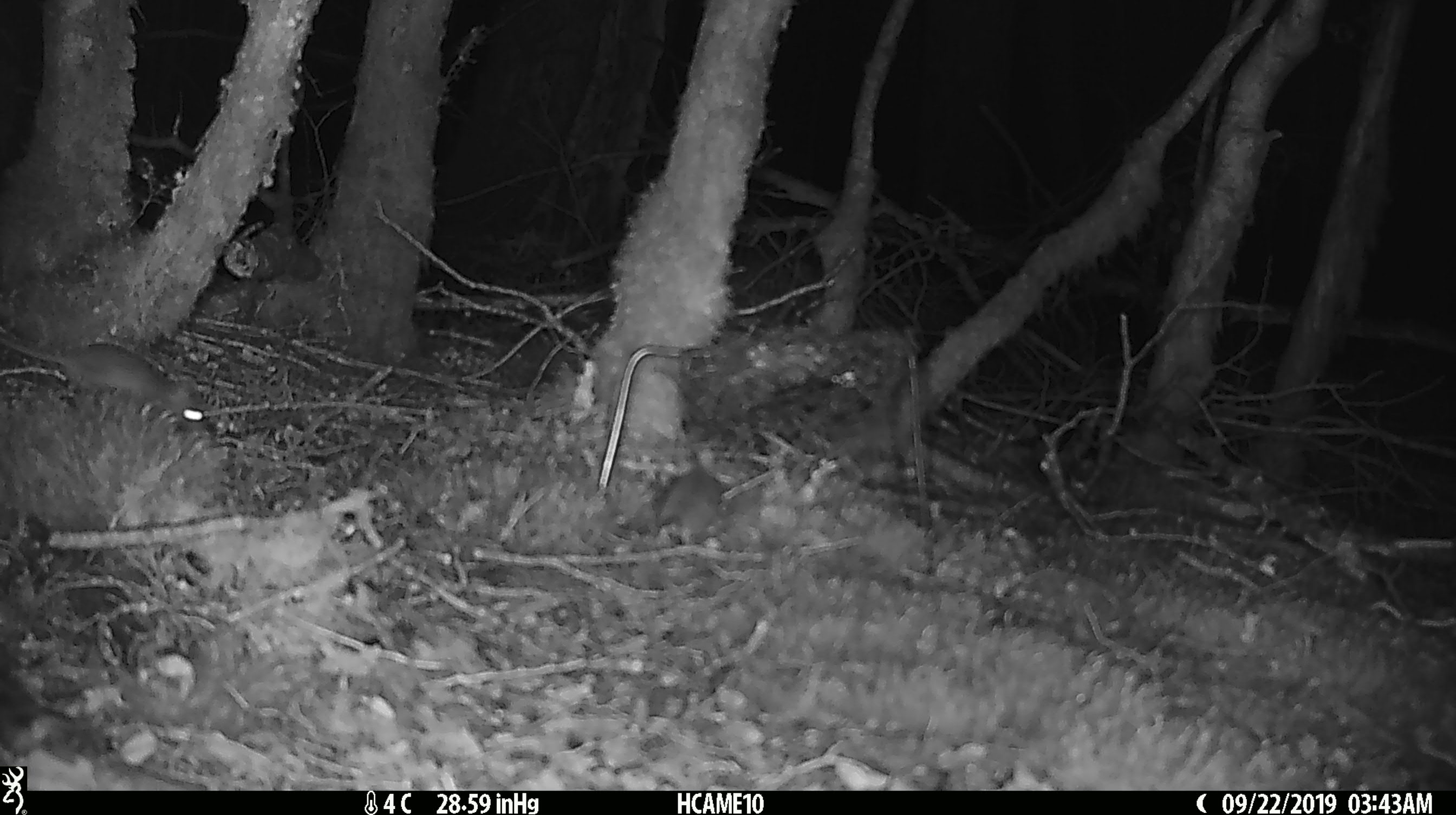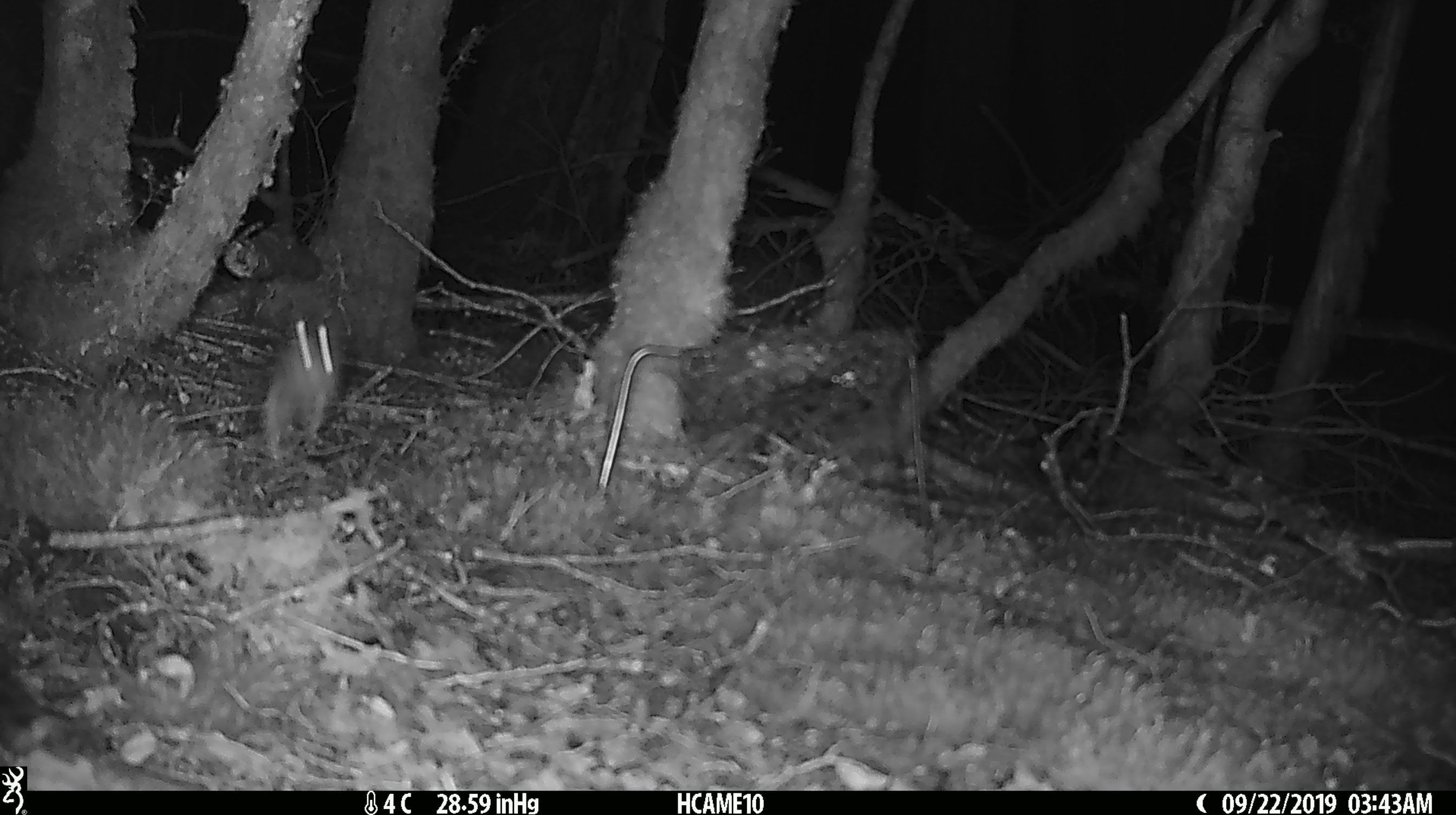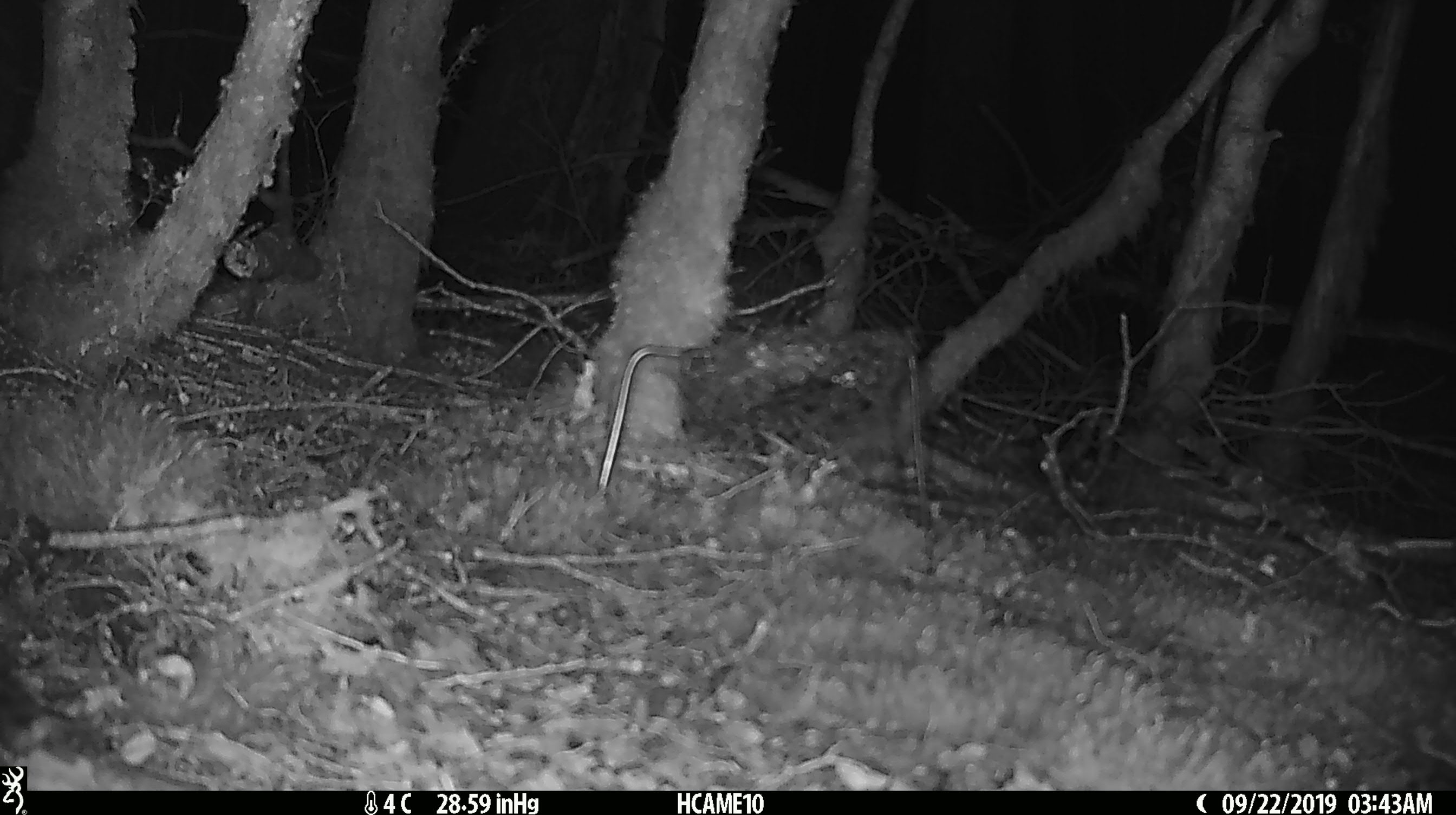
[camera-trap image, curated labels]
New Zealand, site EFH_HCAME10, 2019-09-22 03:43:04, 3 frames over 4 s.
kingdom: Animalia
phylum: Chordata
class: Mammalia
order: Rodentia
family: Muridae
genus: Mus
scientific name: Mus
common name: mouse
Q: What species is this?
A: Mouse (Mus).